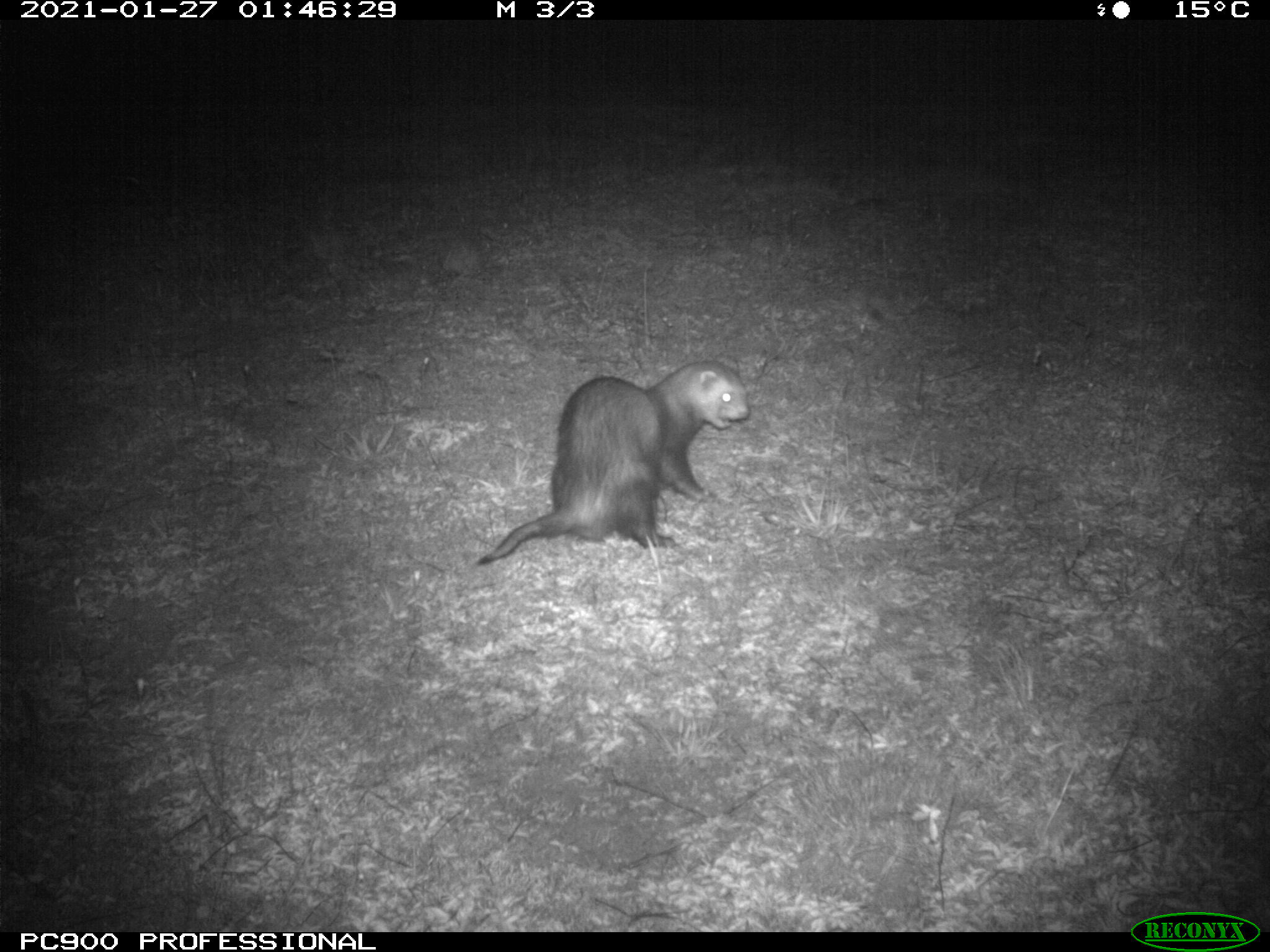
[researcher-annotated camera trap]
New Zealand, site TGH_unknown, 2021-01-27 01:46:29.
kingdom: Animalia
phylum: Chordata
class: Mammalia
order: Carnivora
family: Mustelidae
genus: Mustela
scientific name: Mustela furo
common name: ferret